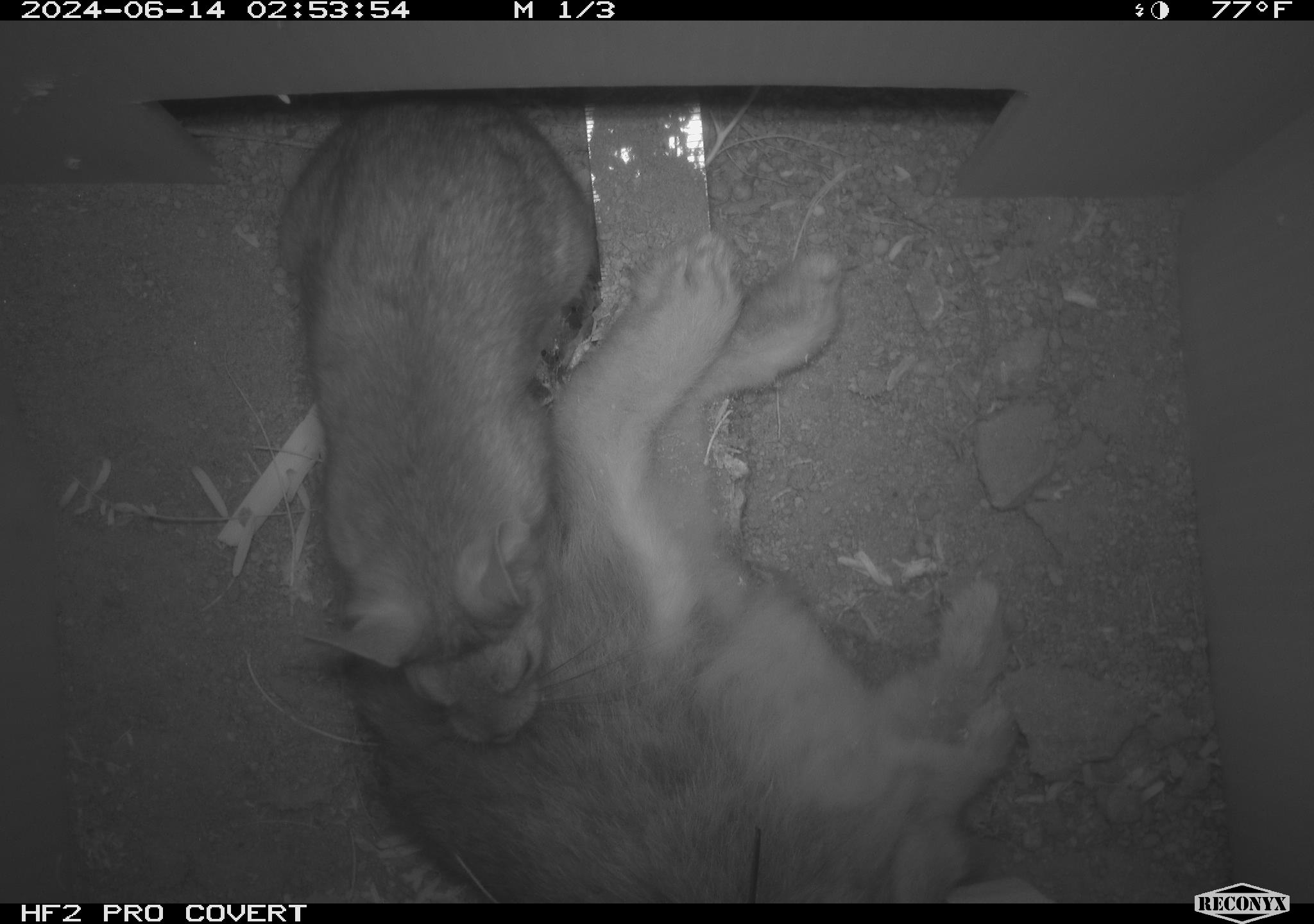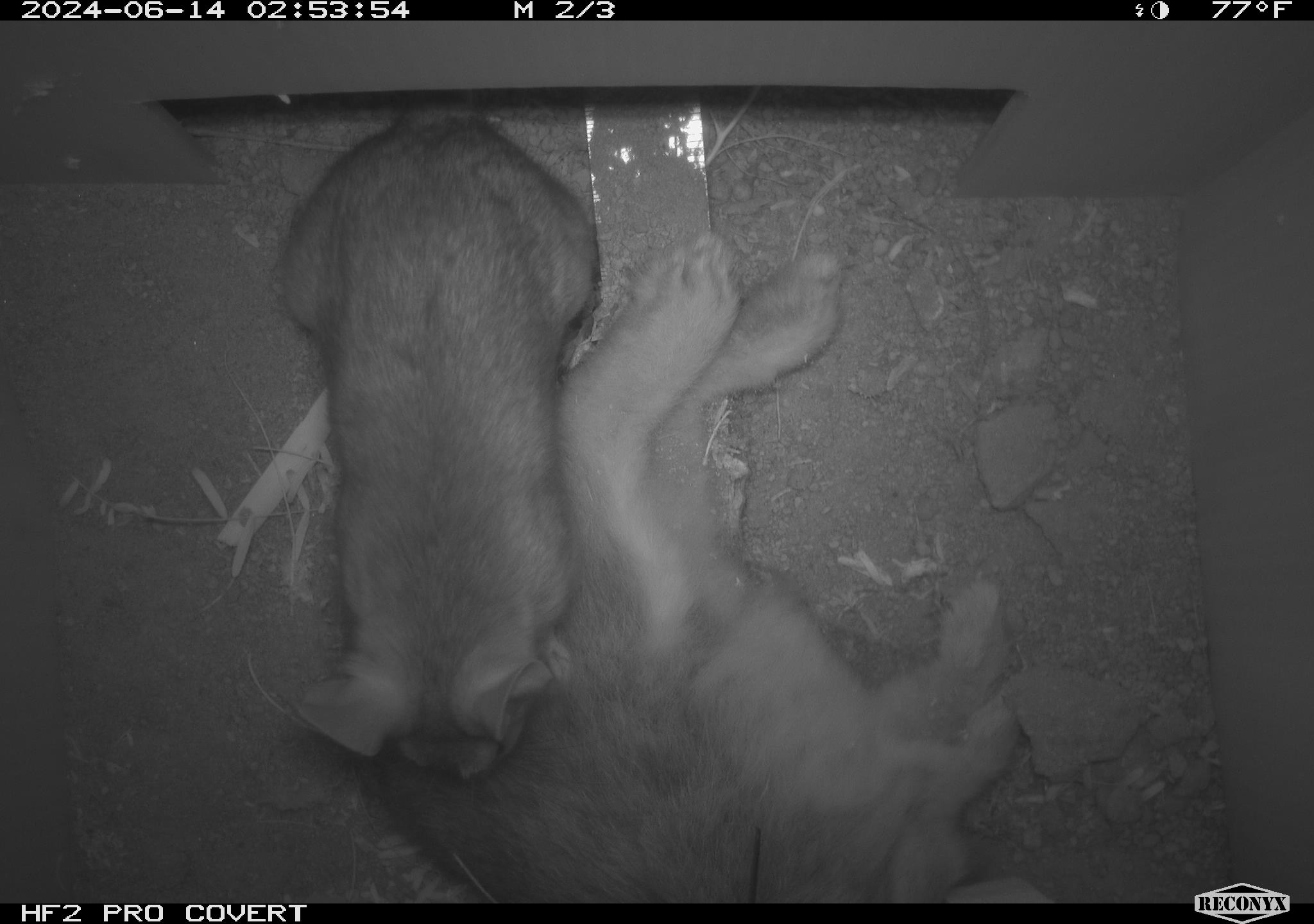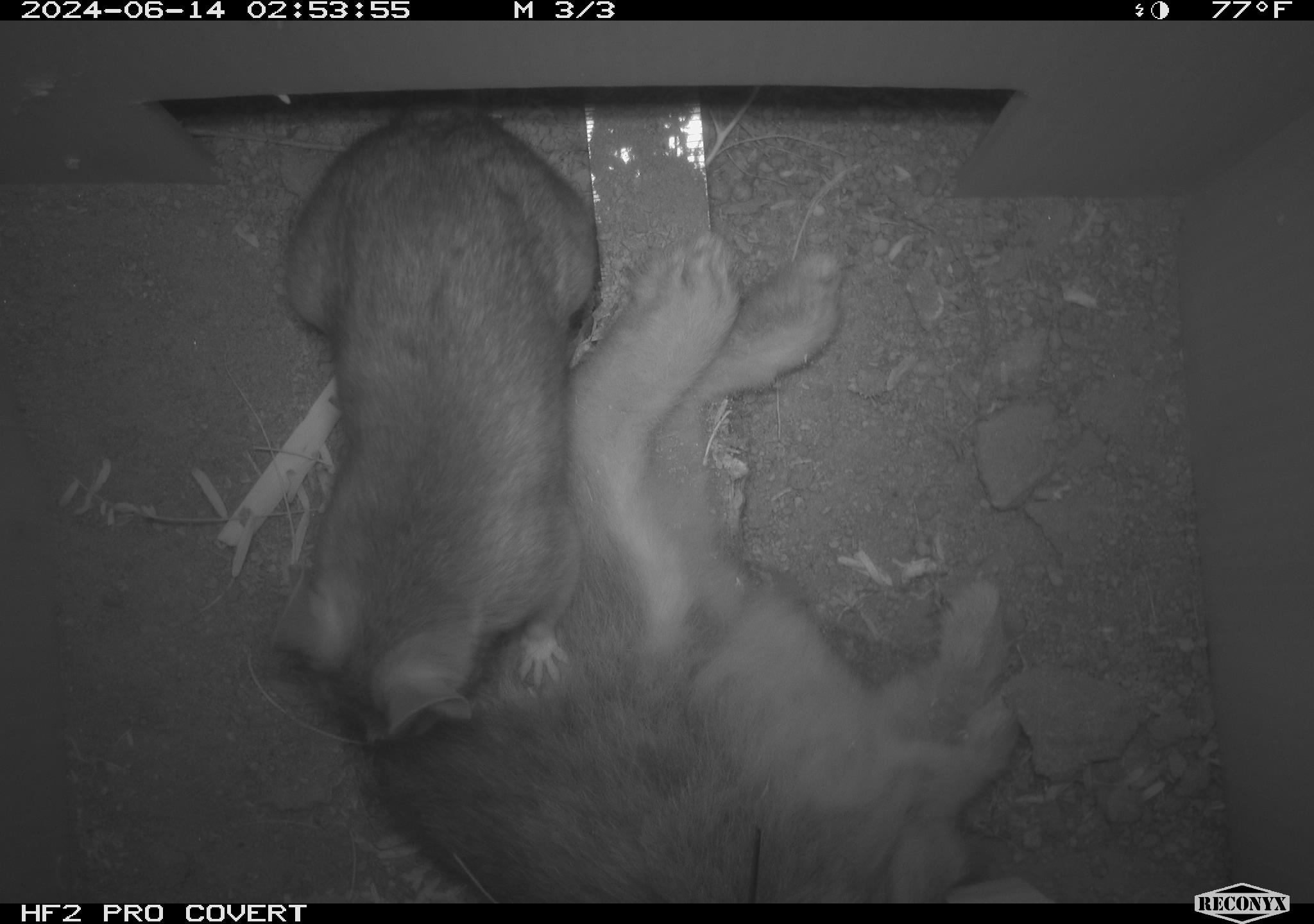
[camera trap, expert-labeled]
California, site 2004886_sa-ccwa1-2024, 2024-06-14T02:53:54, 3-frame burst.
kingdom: Animalia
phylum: Chordata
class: Mammalia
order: Rodentia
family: Cricetidae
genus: Neotoma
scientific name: Neotoma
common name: pack rat or woodrat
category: neotoma species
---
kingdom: Animalia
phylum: Chordata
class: Mammalia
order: Lagomorpha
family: Leporidae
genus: Sylvilagus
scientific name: Sylvilagus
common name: cottontail rabbits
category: sylvilagus species